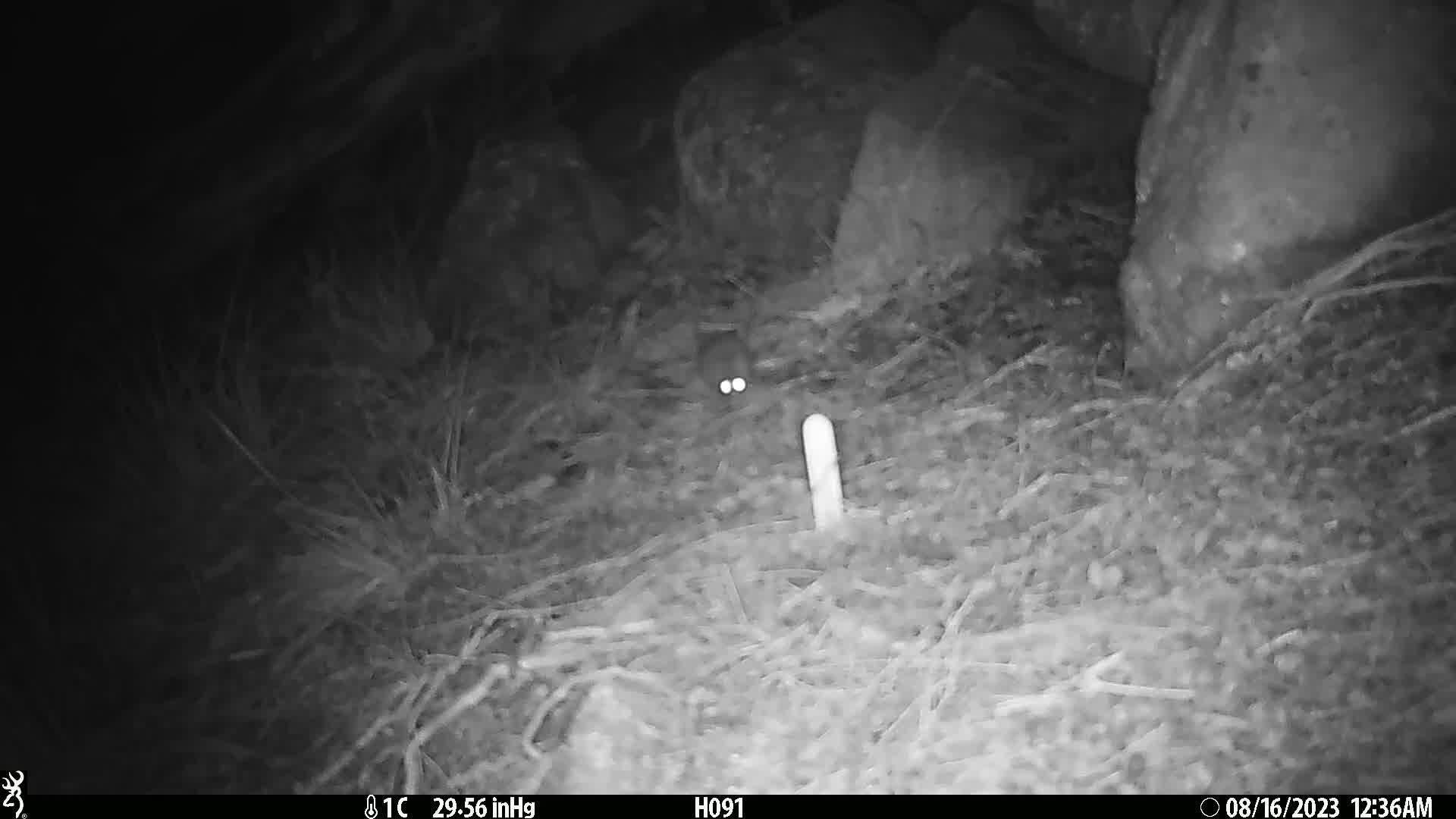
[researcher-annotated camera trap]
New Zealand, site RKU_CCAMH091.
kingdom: Animalia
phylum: Chordata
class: Mammalia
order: Rodentia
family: Muridae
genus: Rattus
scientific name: Rattus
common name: rat